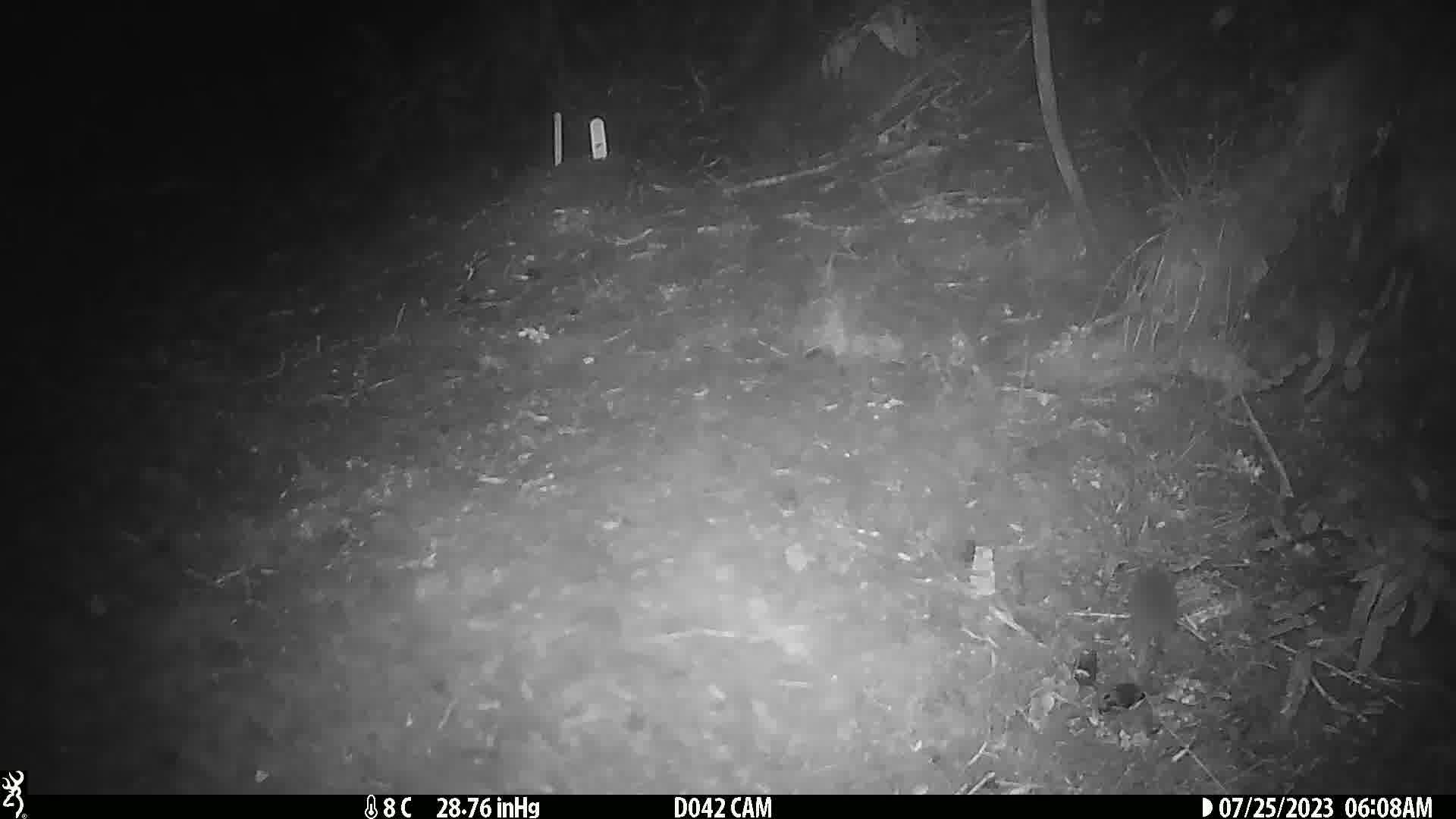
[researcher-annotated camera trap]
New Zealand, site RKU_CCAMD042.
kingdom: Animalia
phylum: Chordata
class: Mammalia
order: Rodentia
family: Muridae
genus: Rattus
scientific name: Rattus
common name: rat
Rat (Rattus).